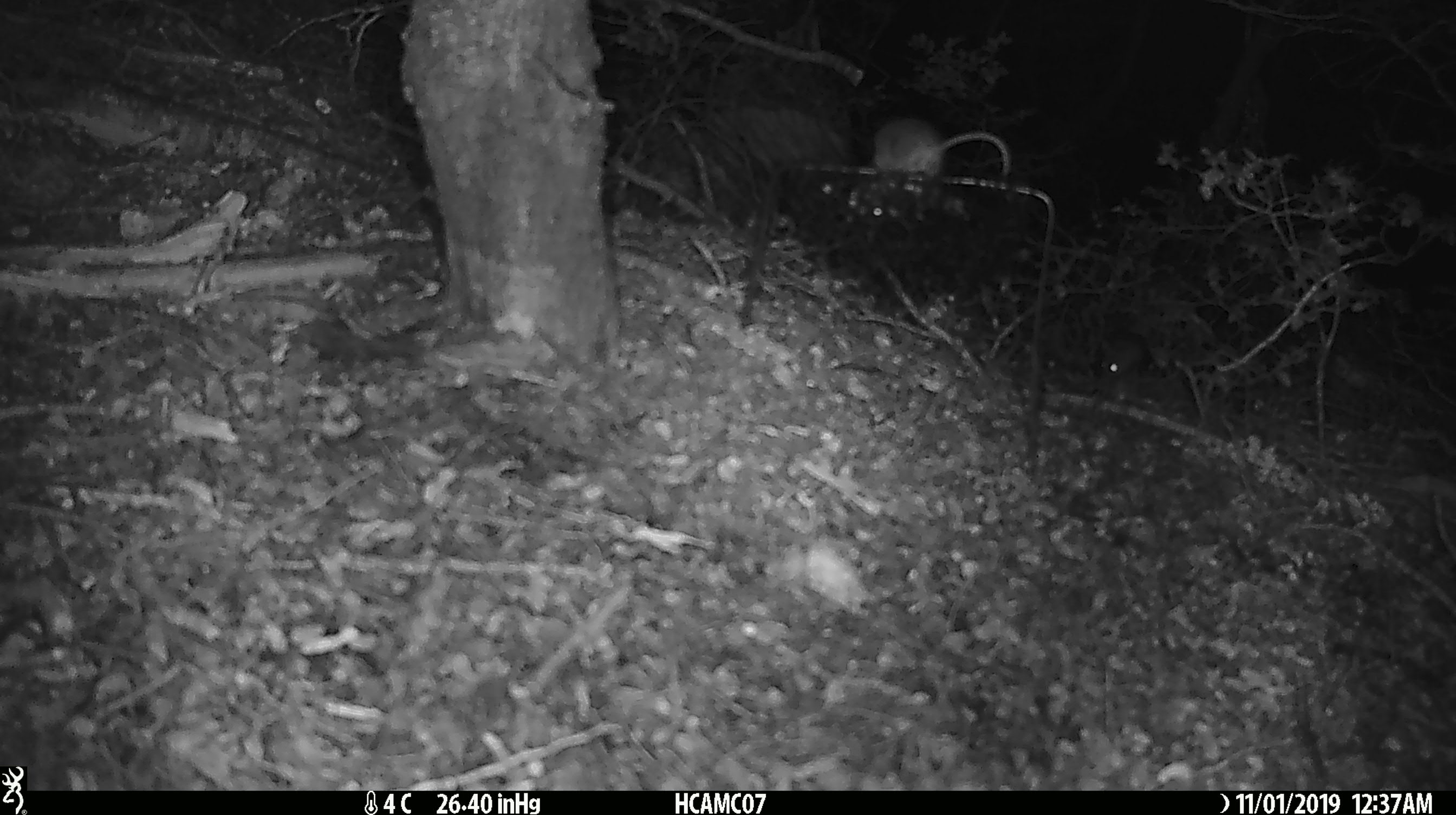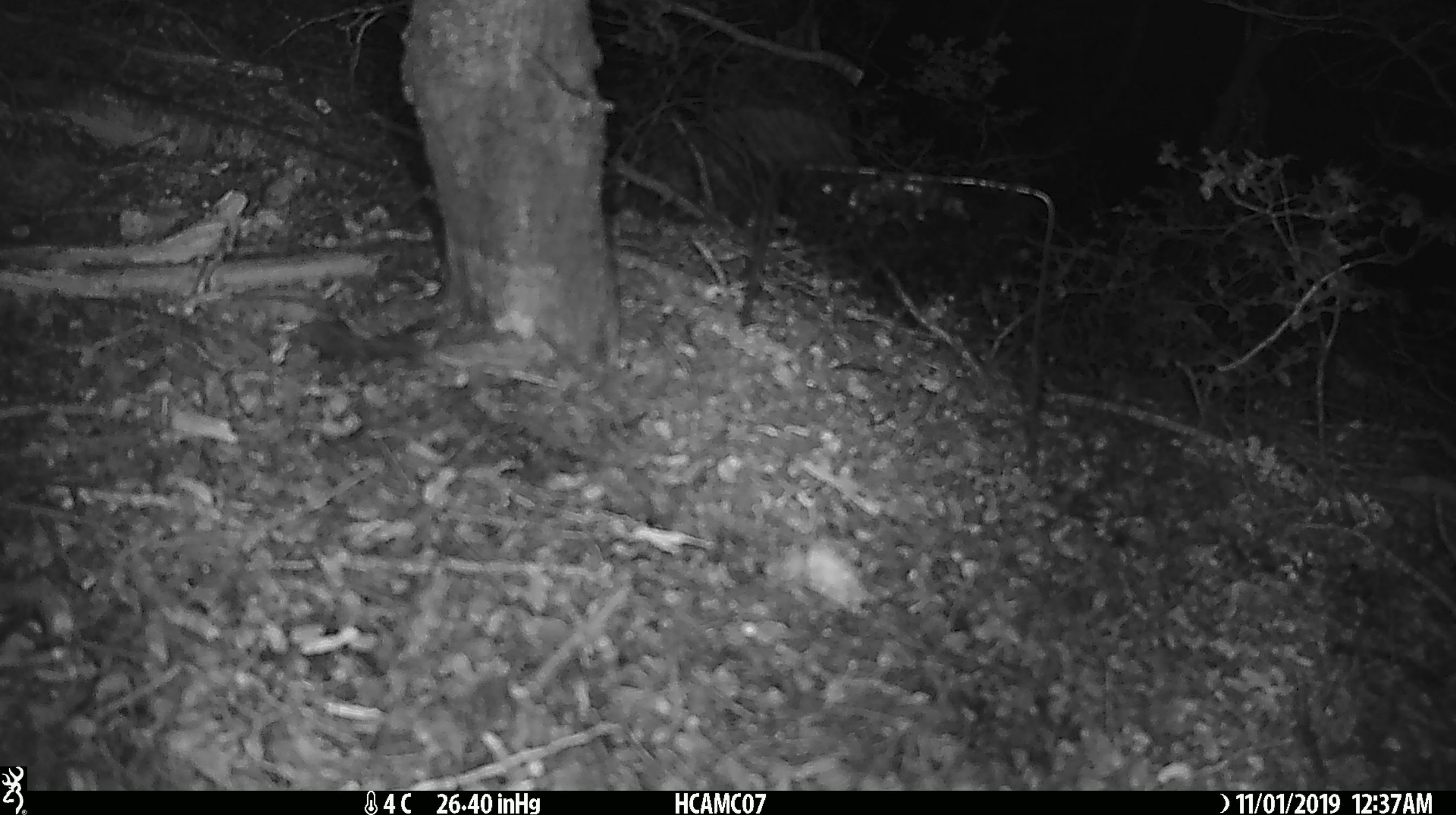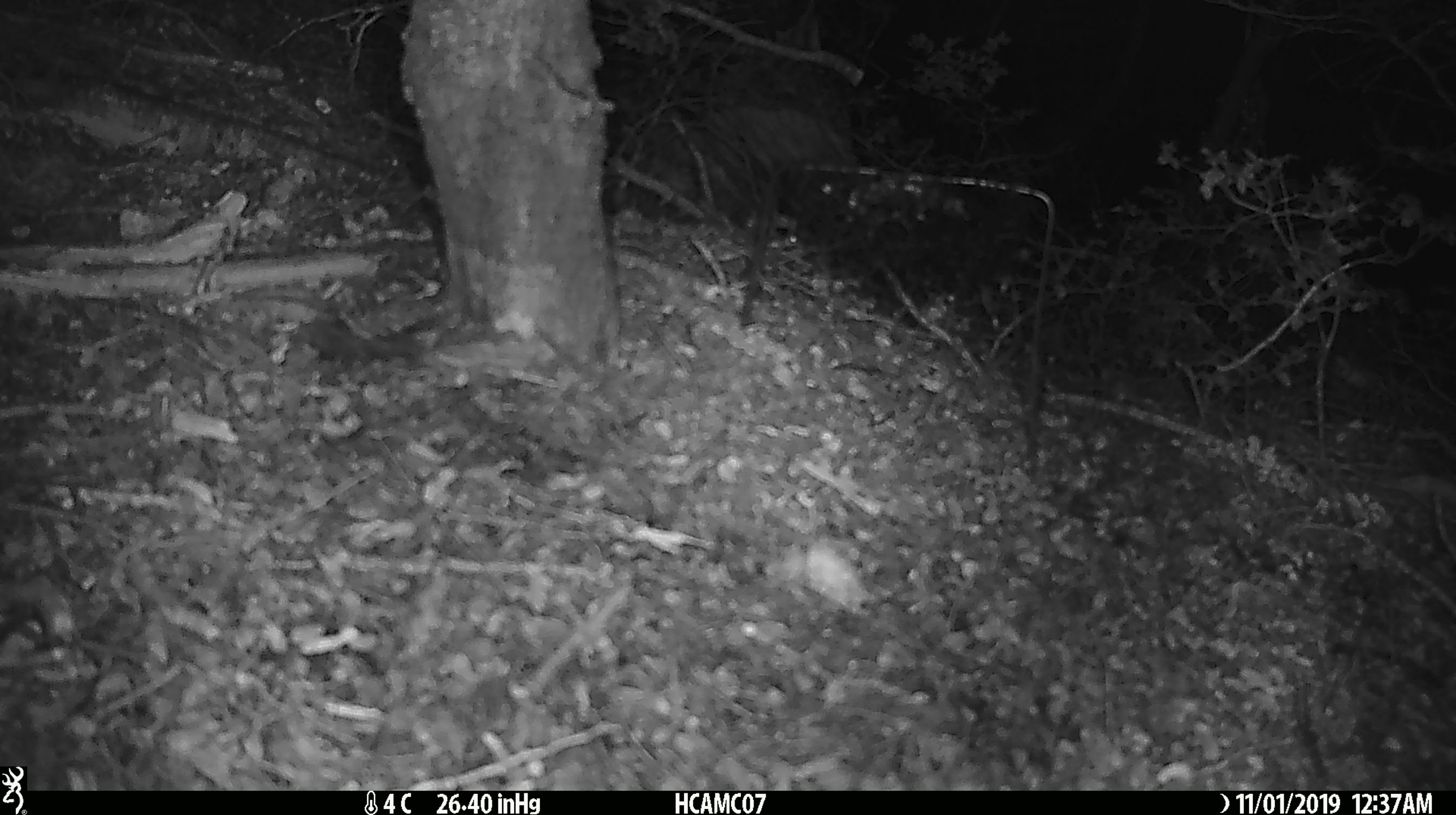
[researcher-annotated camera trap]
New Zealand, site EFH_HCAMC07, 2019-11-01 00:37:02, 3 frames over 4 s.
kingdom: Animalia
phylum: Chordata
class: Mammalia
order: Rodentia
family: Muridae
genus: Mus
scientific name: Mus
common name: mouse